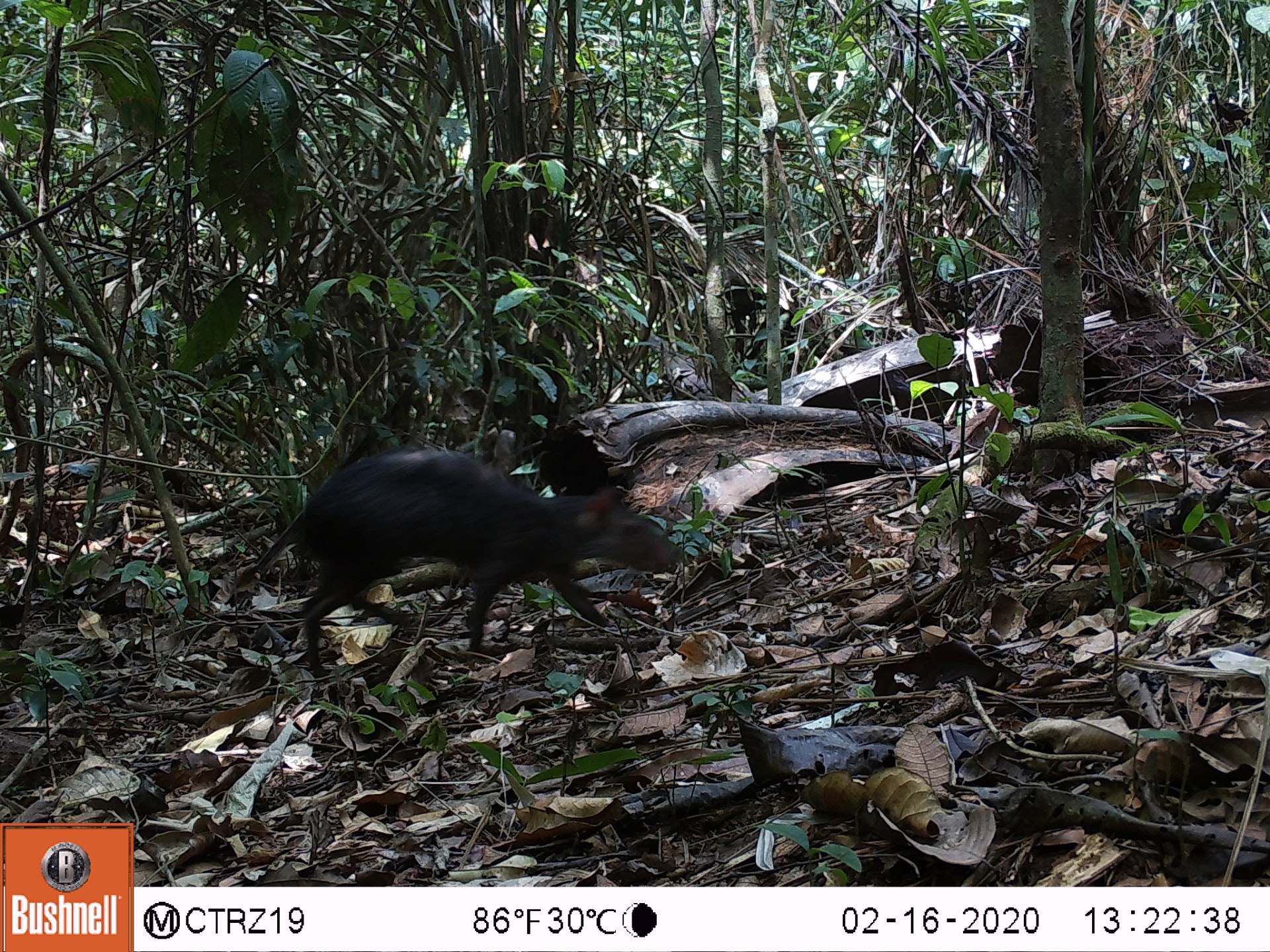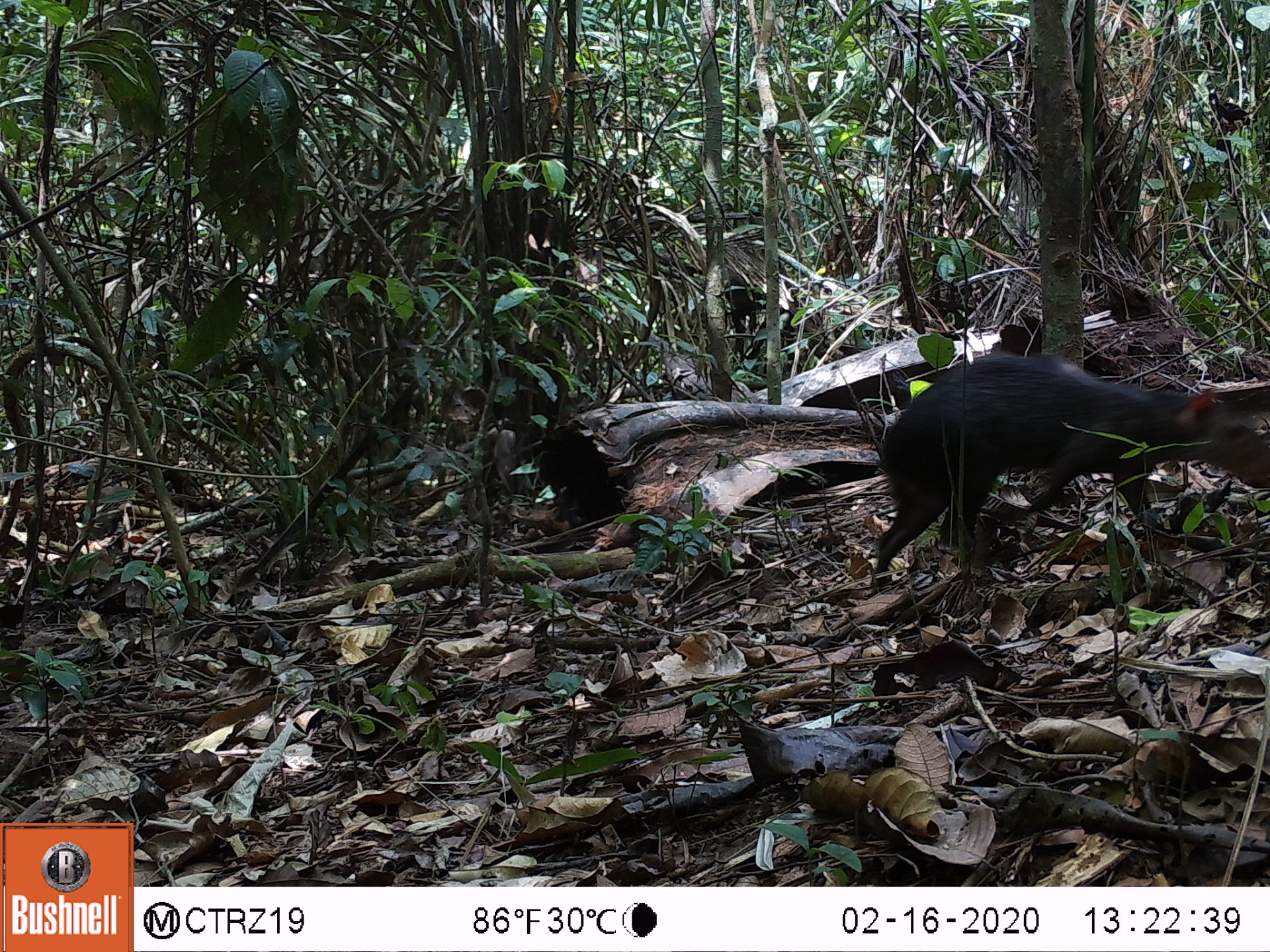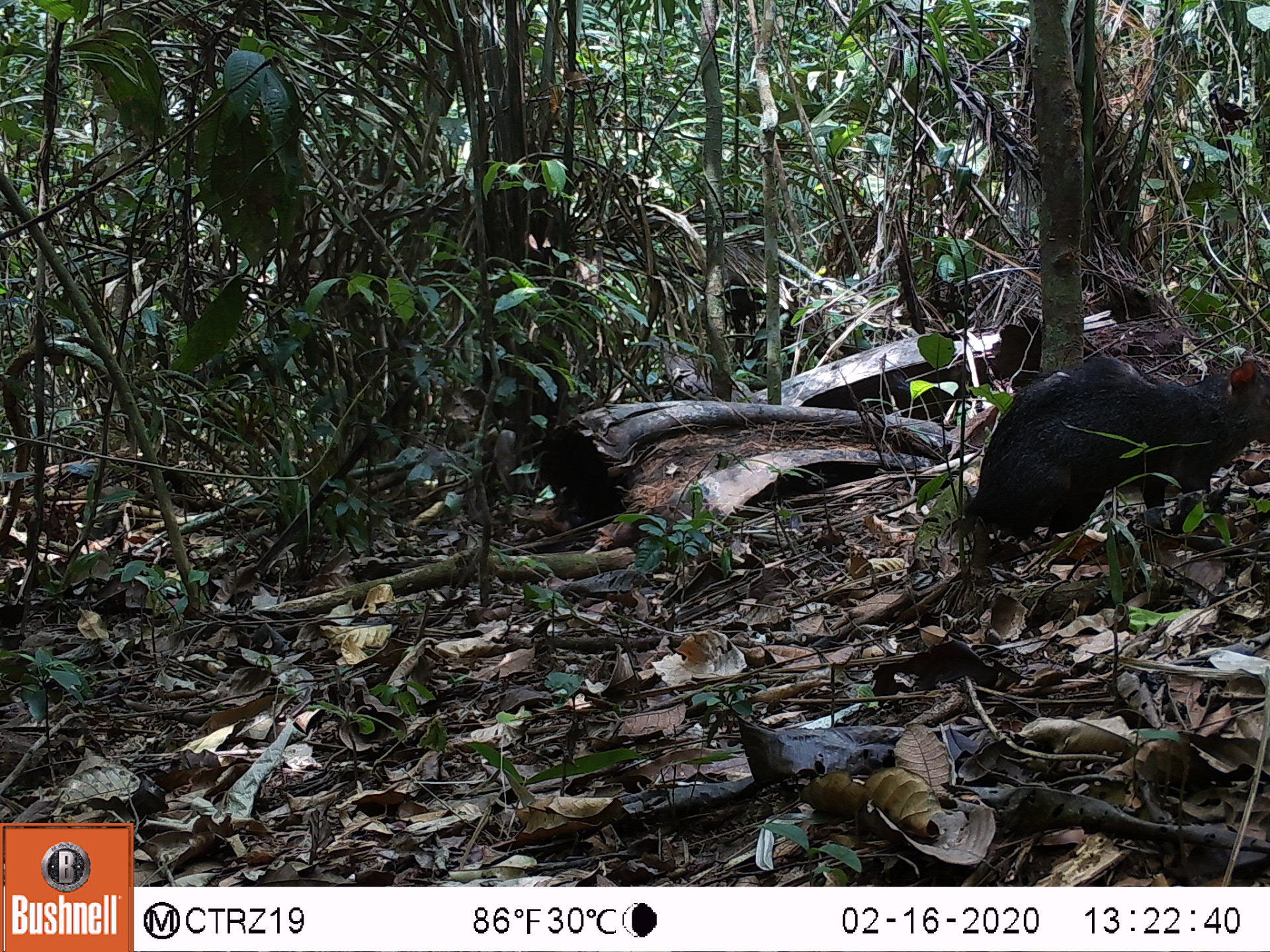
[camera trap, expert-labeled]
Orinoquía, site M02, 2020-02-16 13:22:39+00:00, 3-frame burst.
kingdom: Animalia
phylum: Chordata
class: Mammalia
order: Rodentia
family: Dasyproctidae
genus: Dasyprocta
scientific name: Dasyprocta fuliginosa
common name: black agouti